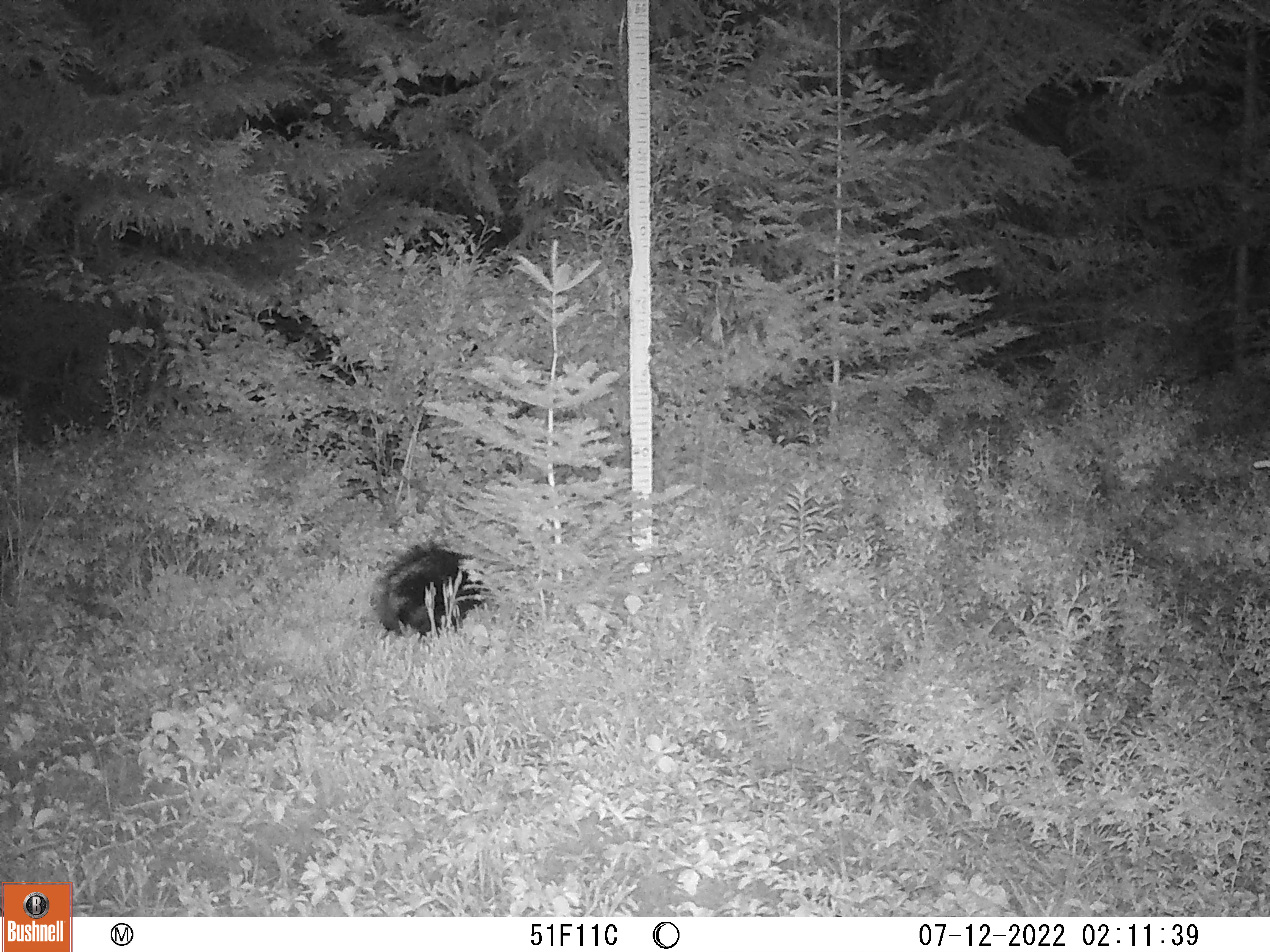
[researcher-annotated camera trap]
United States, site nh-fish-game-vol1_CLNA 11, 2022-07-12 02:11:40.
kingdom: Animalia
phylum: Chordata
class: Mammalia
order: Carnivora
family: Mephitidae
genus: Mephitis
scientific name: Mephitis mephitis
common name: striped skunk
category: skunk